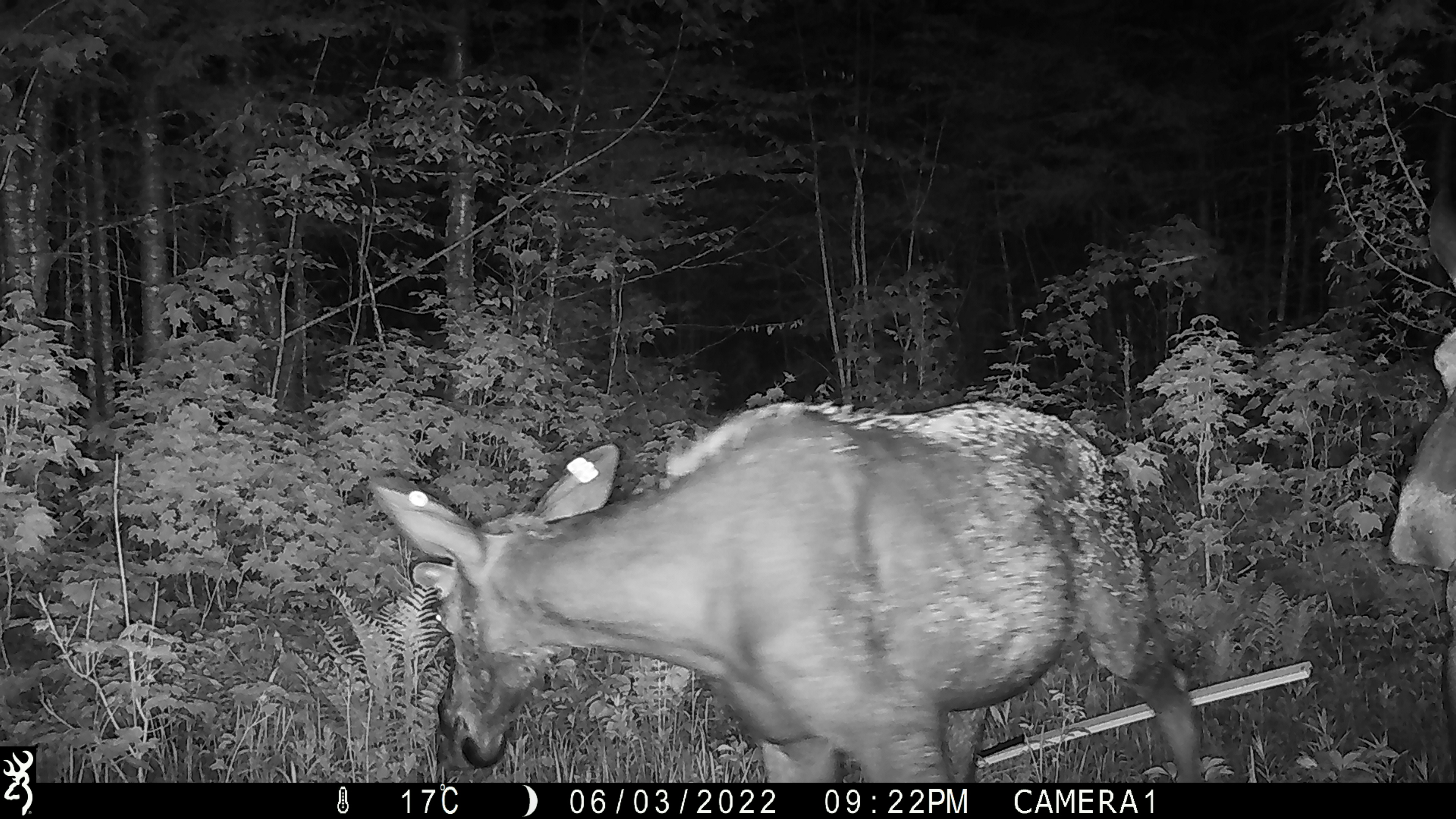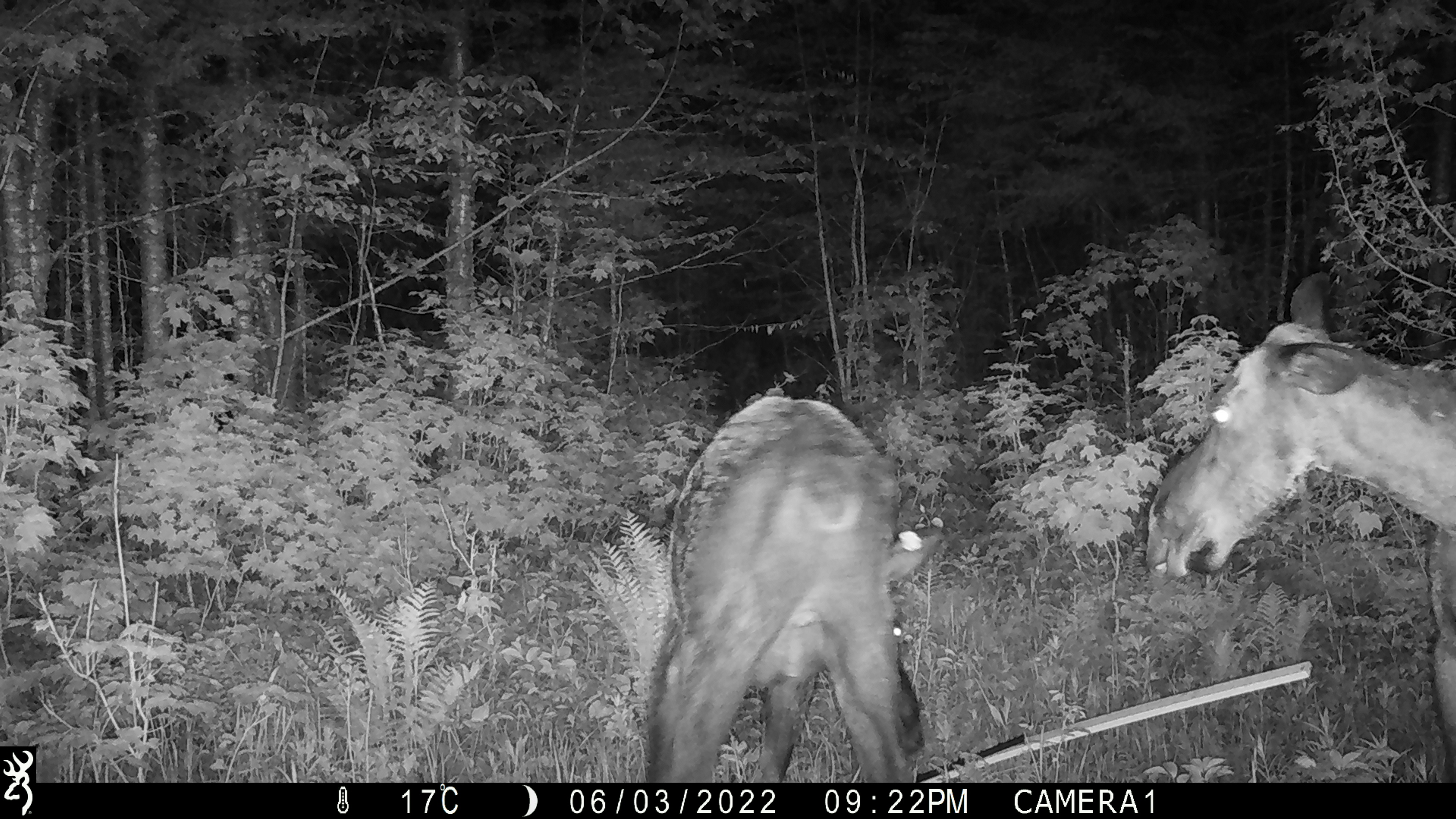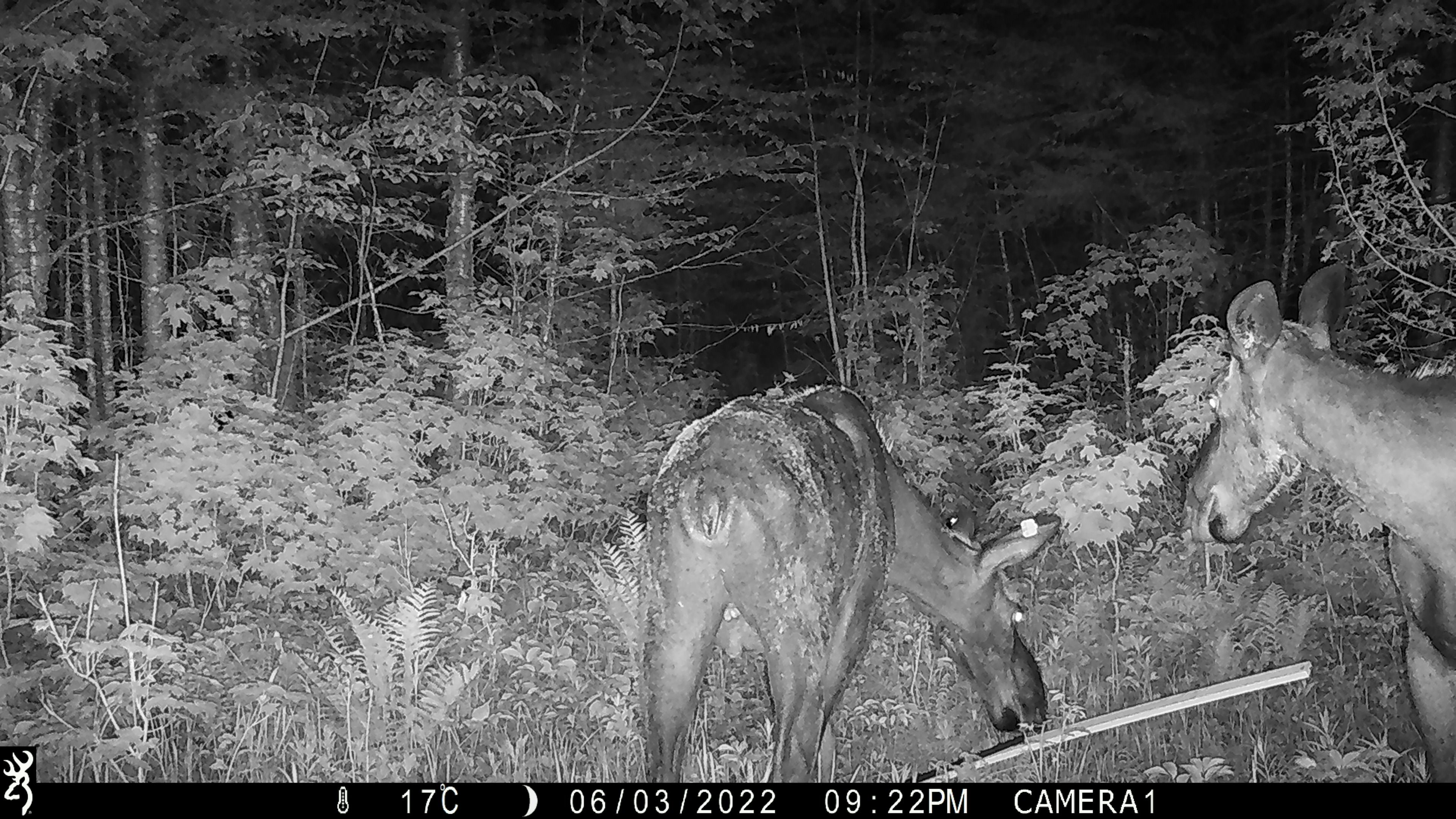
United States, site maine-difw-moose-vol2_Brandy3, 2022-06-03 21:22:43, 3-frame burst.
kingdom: Animalia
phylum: Chordata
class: Mammalia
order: Artiodactyla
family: Cervidae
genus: Alces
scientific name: Alces alces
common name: moose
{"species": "moose (Alces alces)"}